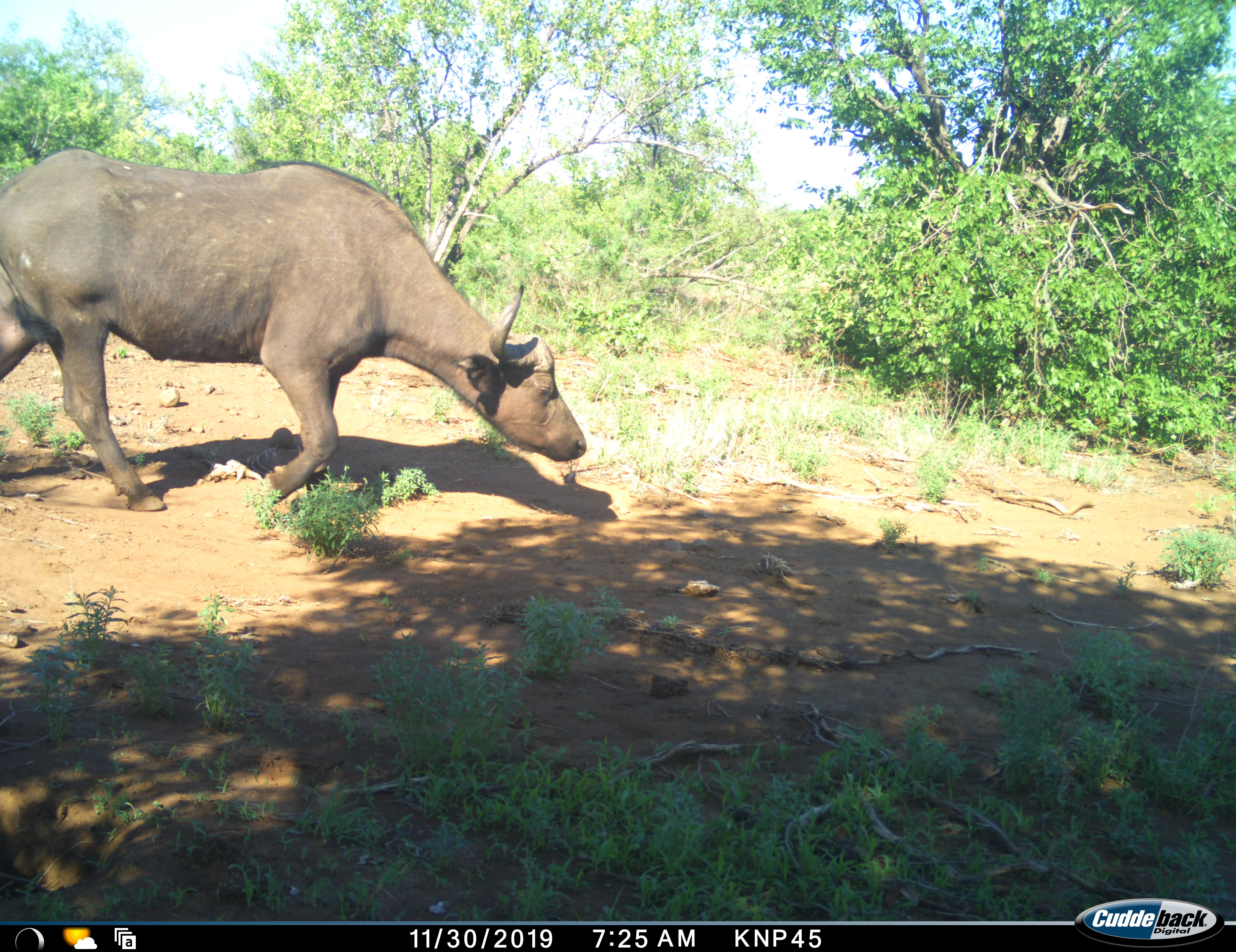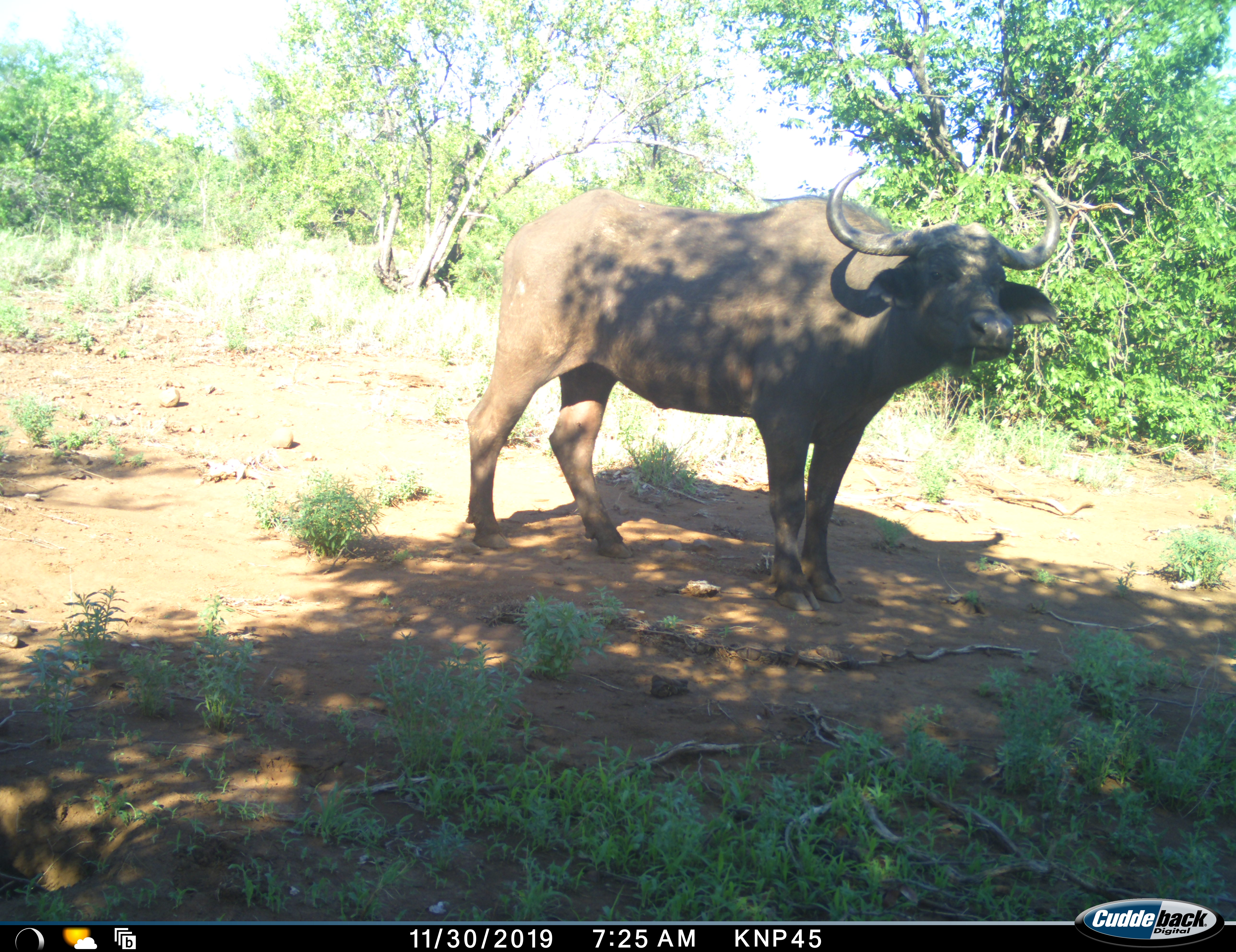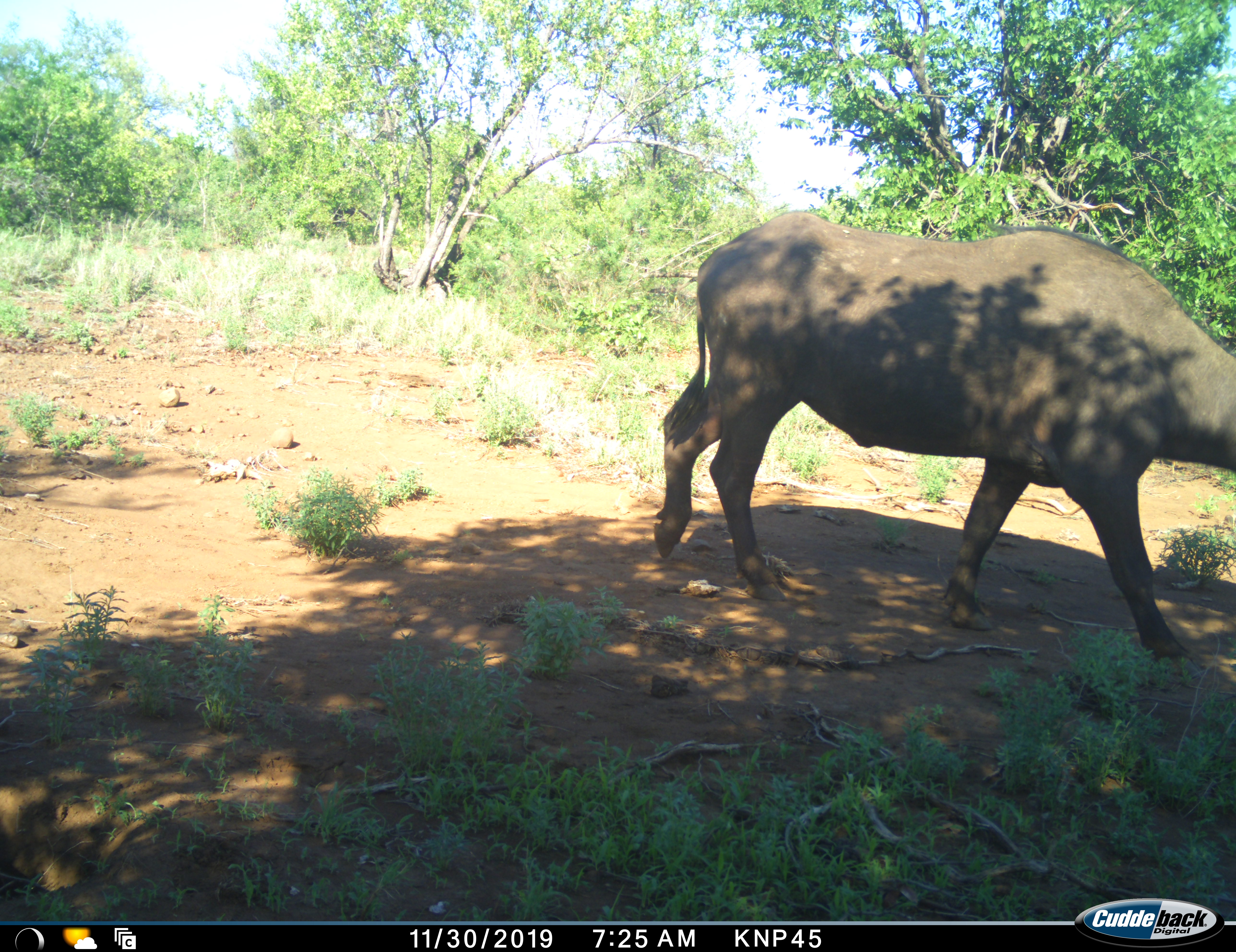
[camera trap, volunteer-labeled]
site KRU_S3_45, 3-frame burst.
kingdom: Animalia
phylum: Chordata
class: Mammalia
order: Artiodactyla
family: Bovidae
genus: Syncerus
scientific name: Syncerus caffer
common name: african buffalo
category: buffalo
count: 1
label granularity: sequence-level